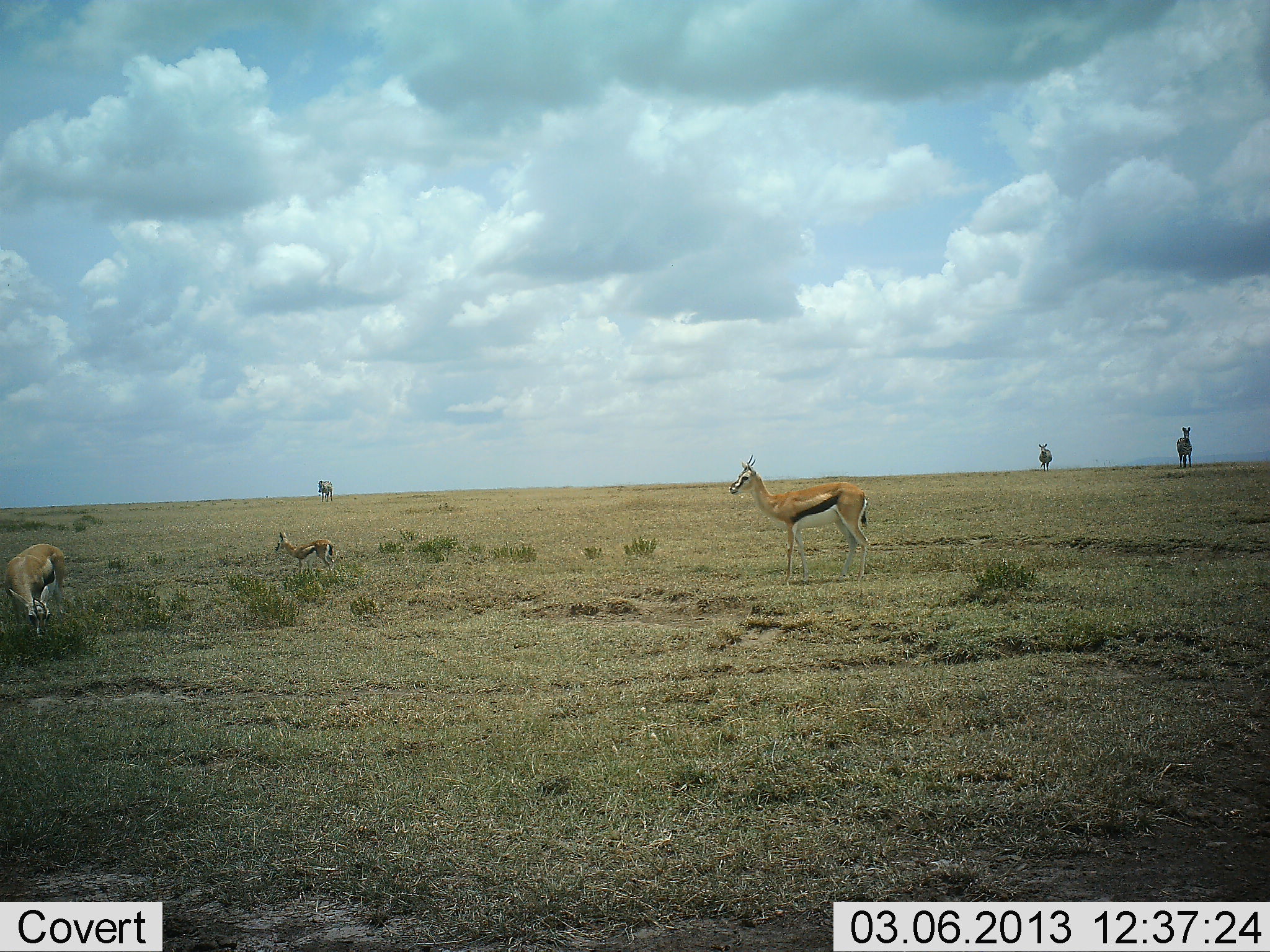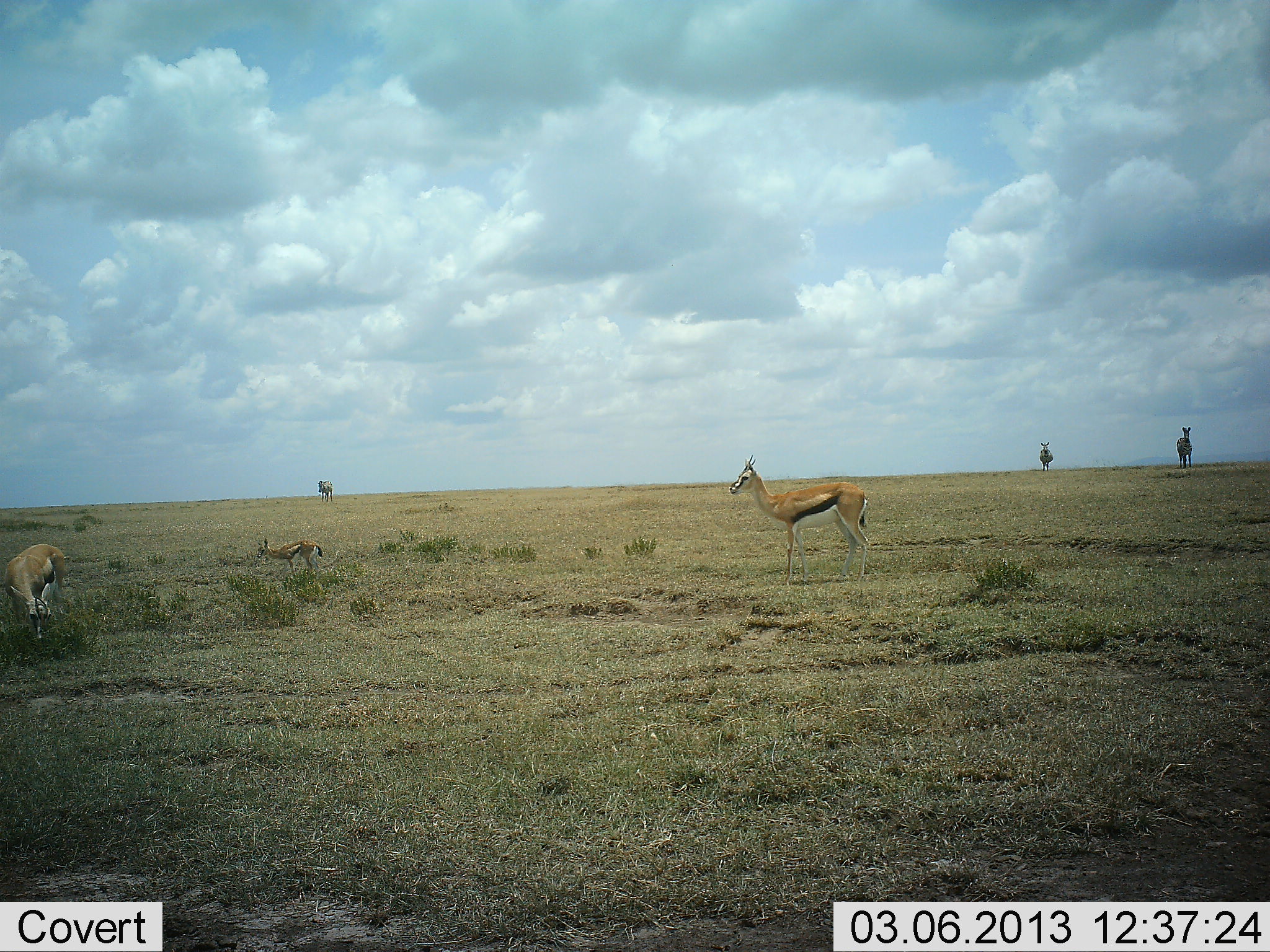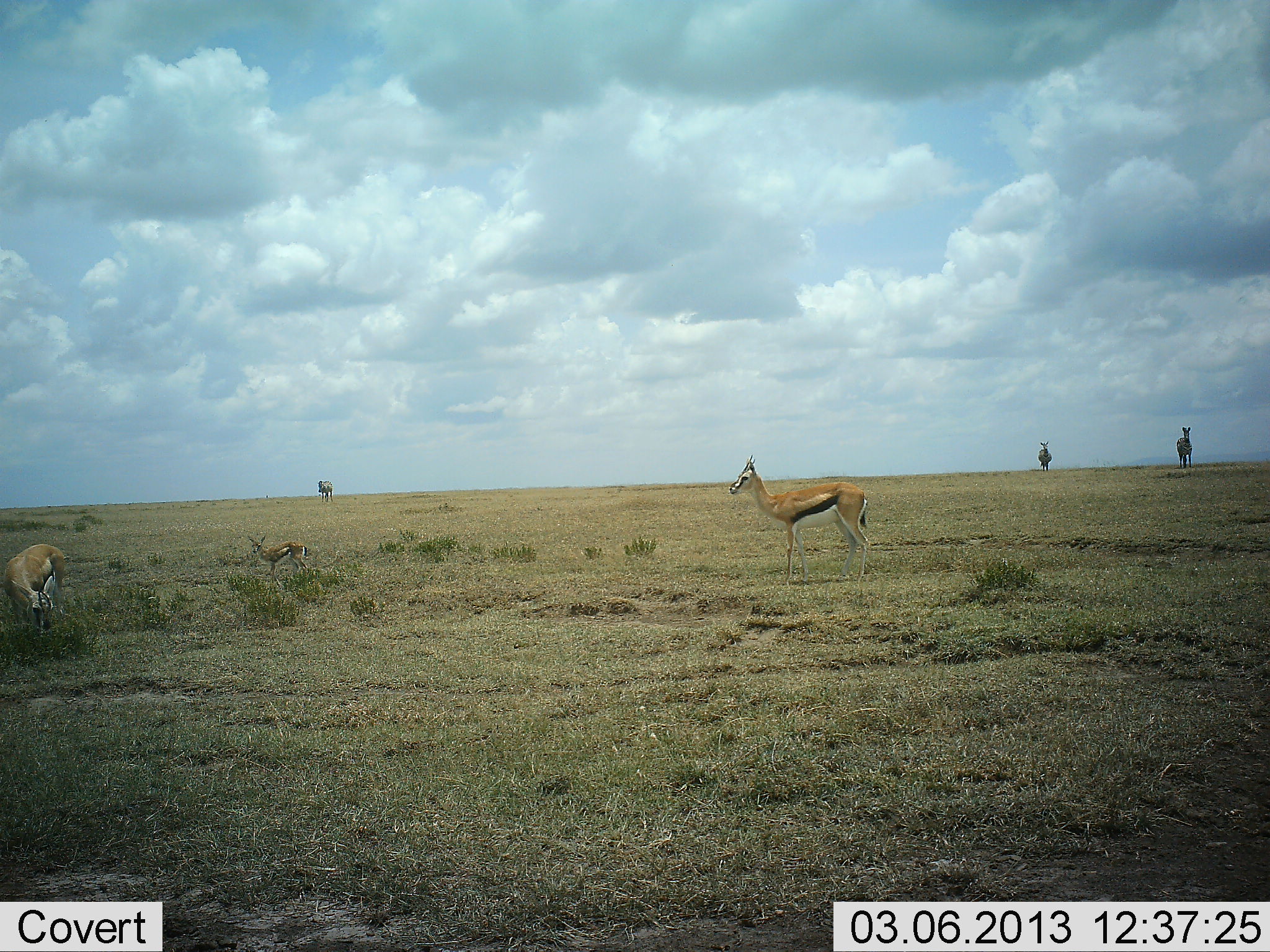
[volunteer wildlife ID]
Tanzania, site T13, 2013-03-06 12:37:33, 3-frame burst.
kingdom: Animalia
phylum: Chordata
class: Mammalia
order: Artiodactyla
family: Bovidae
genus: Eudorcas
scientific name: Eudorcas thomsonii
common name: thomson's gazelle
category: gazellethomsons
Gazellethomsons (thomson's gazelle) (Eudorcas thomsonii), count 3. Behavior (volunteer vote fractions): standing 97%, resting 0%, moving 30%, interacting 0%. Young present (vote fraction): 60%. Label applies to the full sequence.